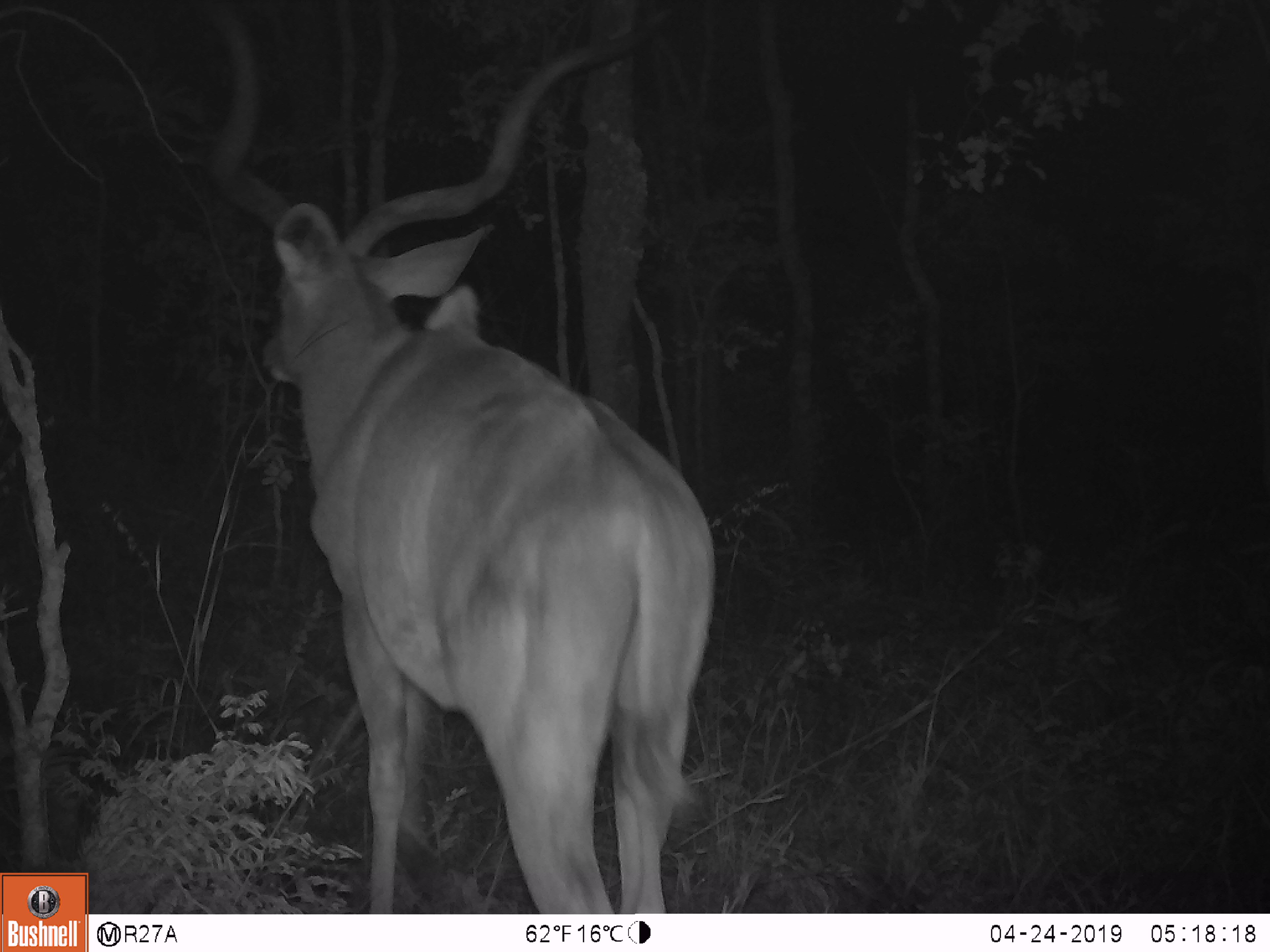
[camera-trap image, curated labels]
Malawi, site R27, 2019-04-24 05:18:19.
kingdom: Animalia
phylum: Chordata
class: Mammalia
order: Artiodactyla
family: Bovidae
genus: Tragelaphus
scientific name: Tragelaphus strepsiceros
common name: greater kudu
Greater kudu (Tragelaphus strepsiceros), count 1.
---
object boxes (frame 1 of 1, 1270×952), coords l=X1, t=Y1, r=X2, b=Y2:
greater kudu: l=163, t=0, r=713, b=911